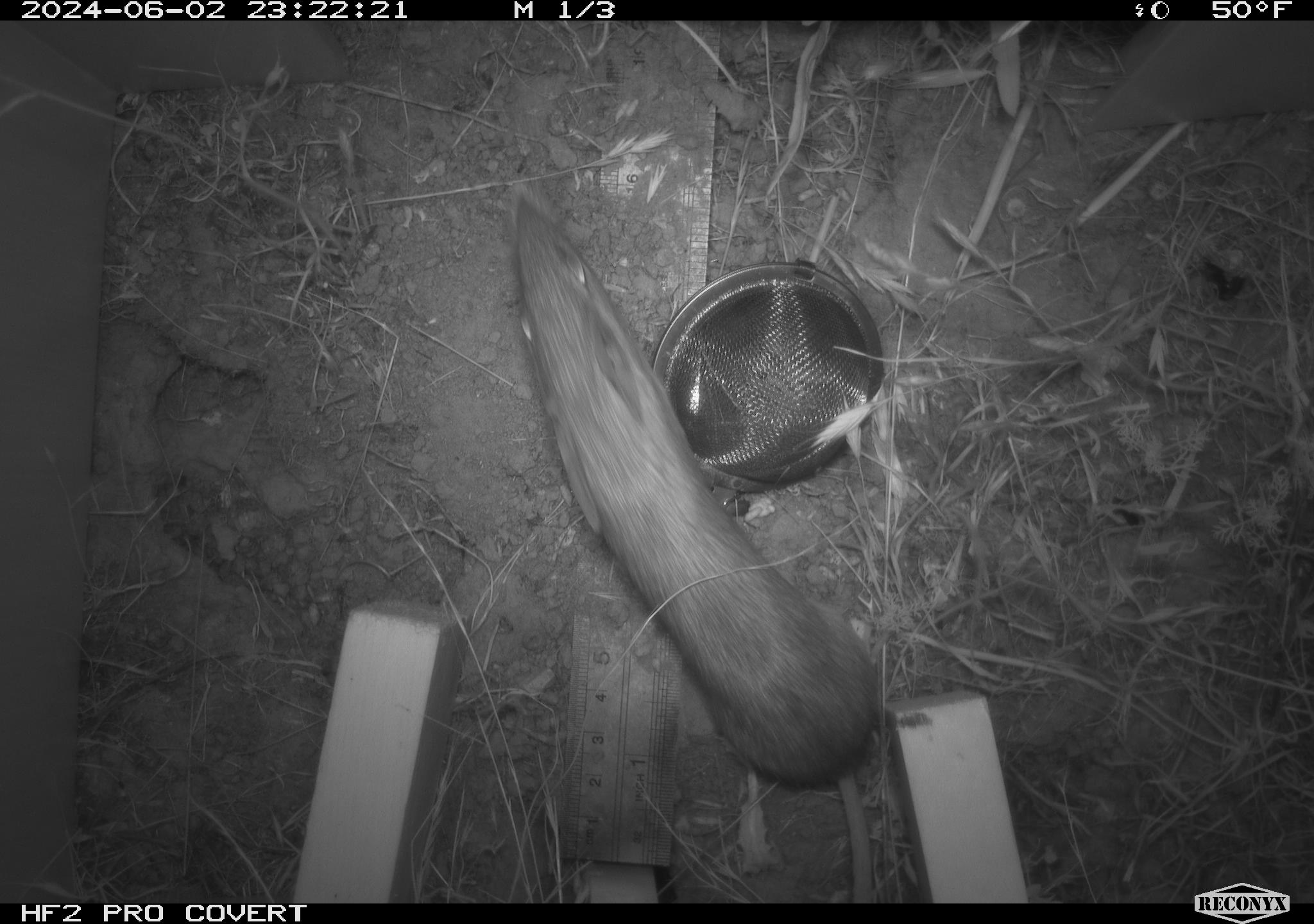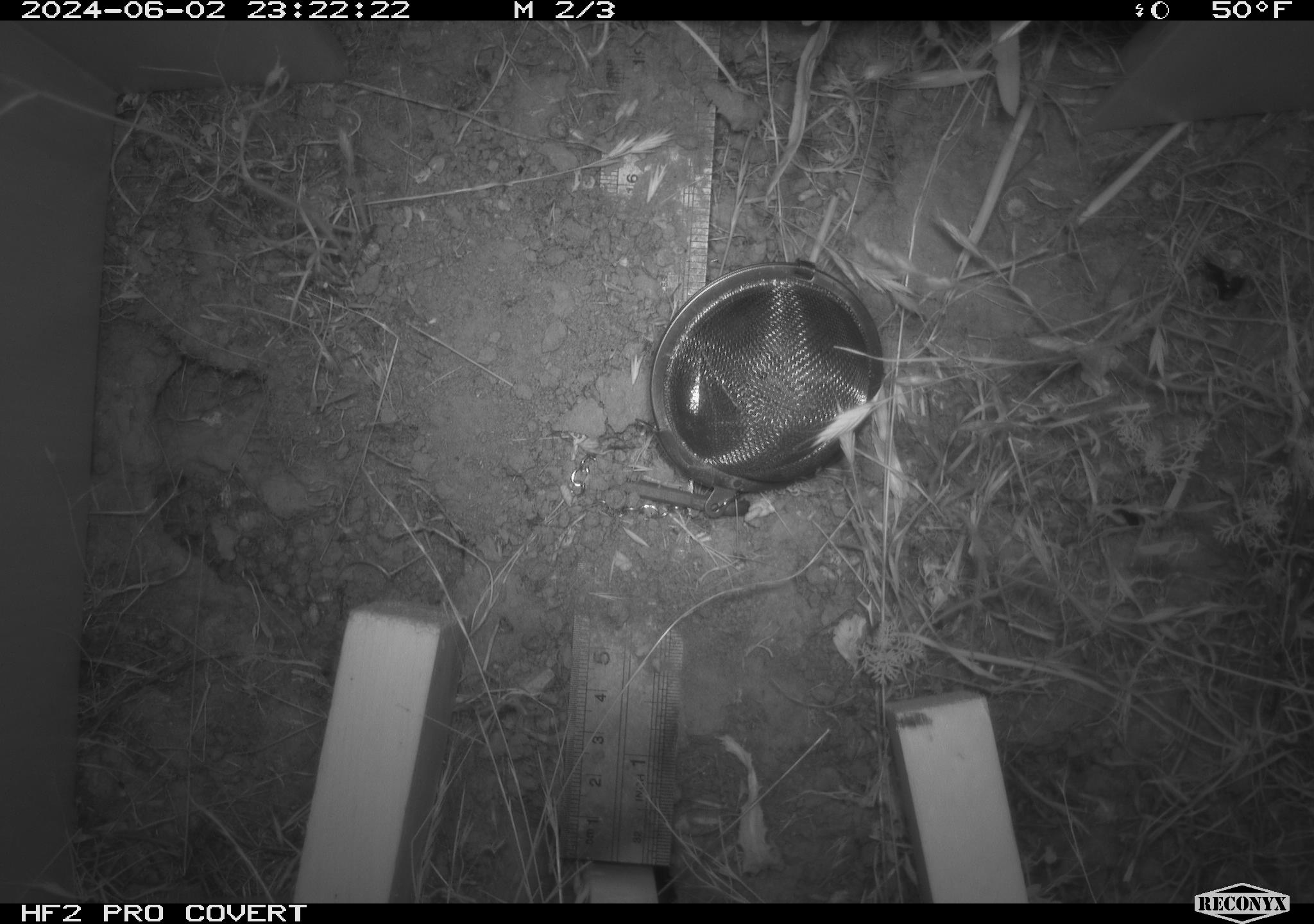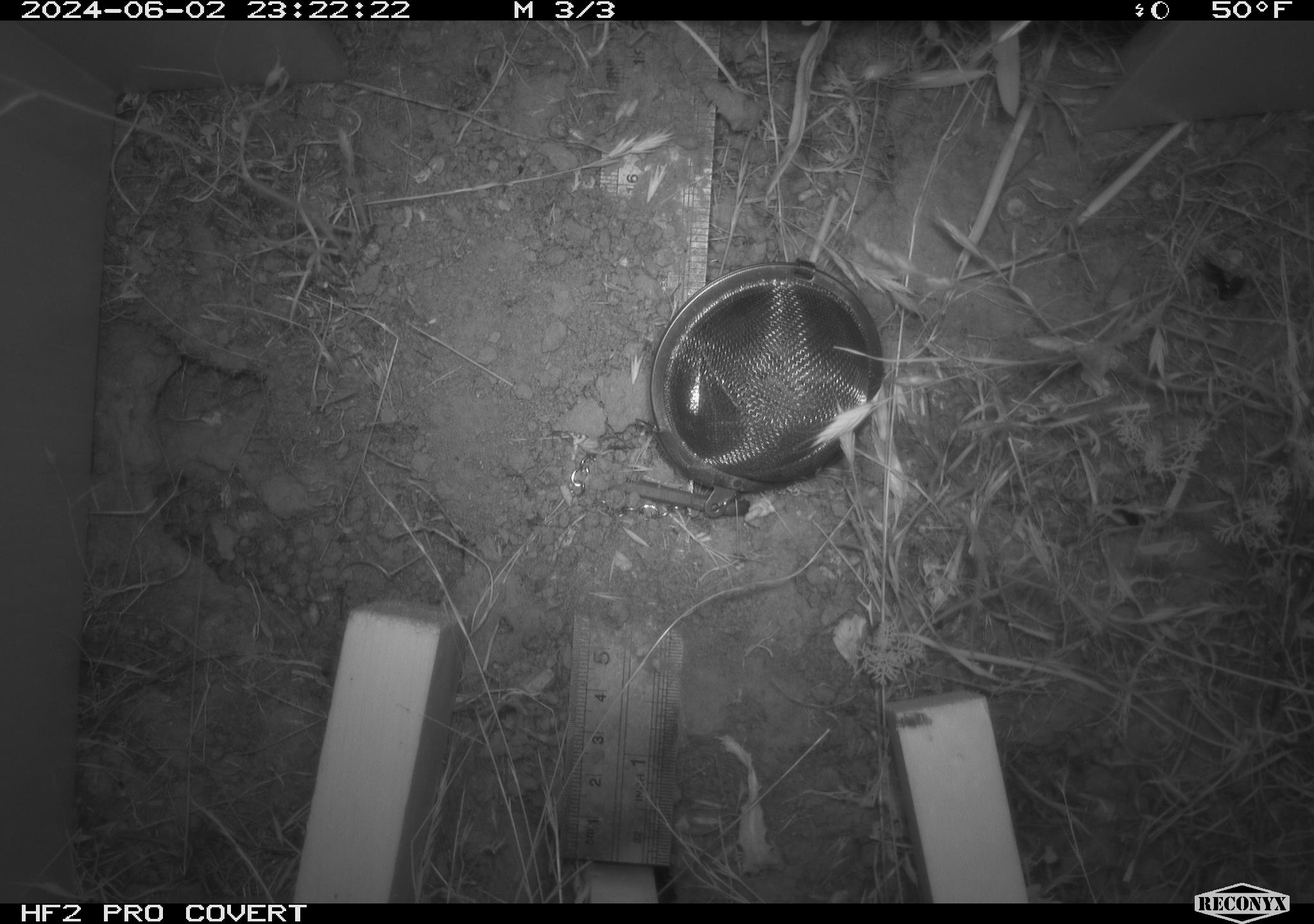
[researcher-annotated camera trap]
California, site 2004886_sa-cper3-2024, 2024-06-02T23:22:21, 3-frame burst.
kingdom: Animalia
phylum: Chordata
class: Mammalia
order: Rodentia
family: Heteromyidae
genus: Dipodomys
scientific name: Dipodomys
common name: kangaroo rats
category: dipodomys species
Dipodomys species (kangaroo rats) (Dipodomys).